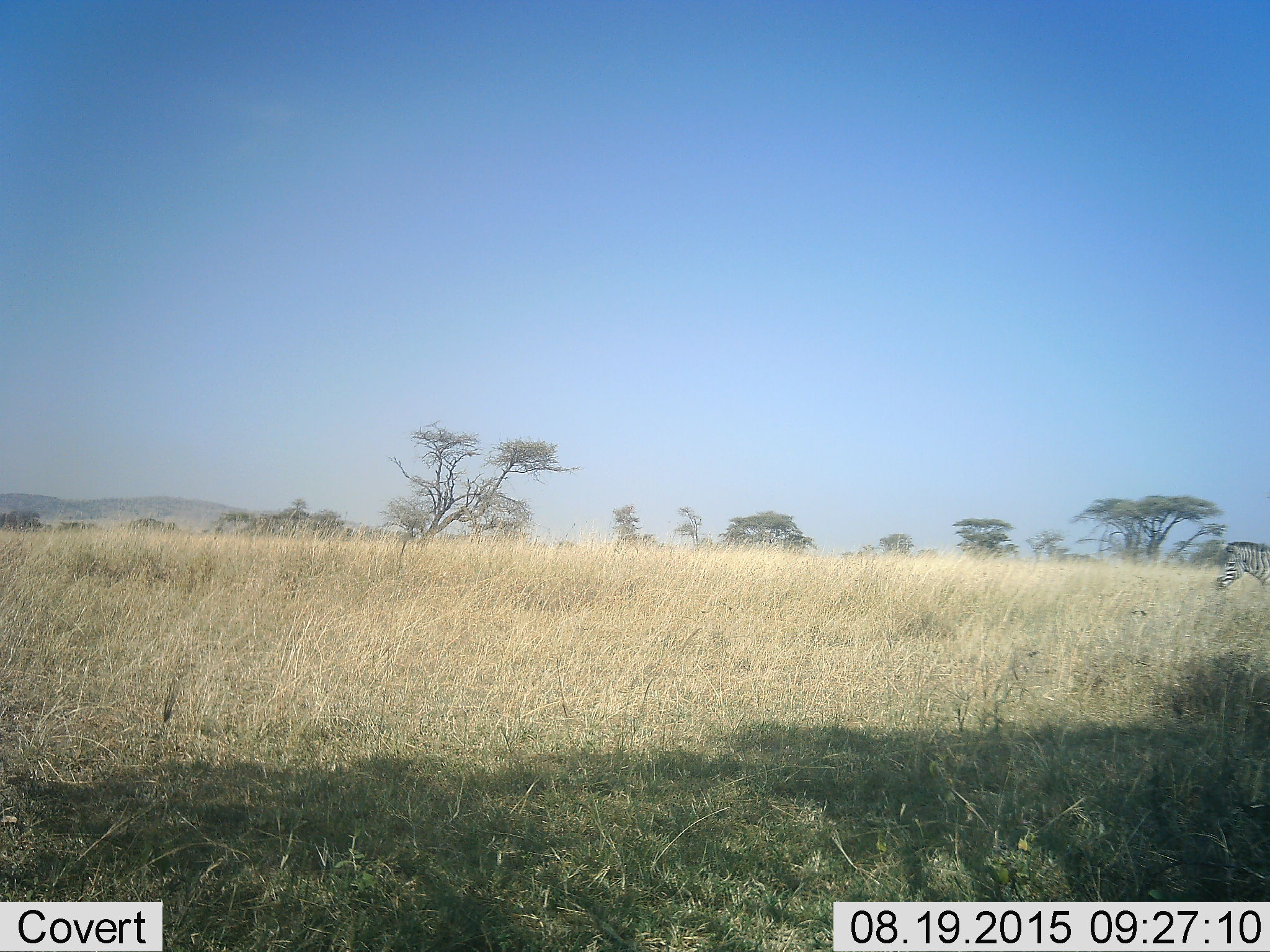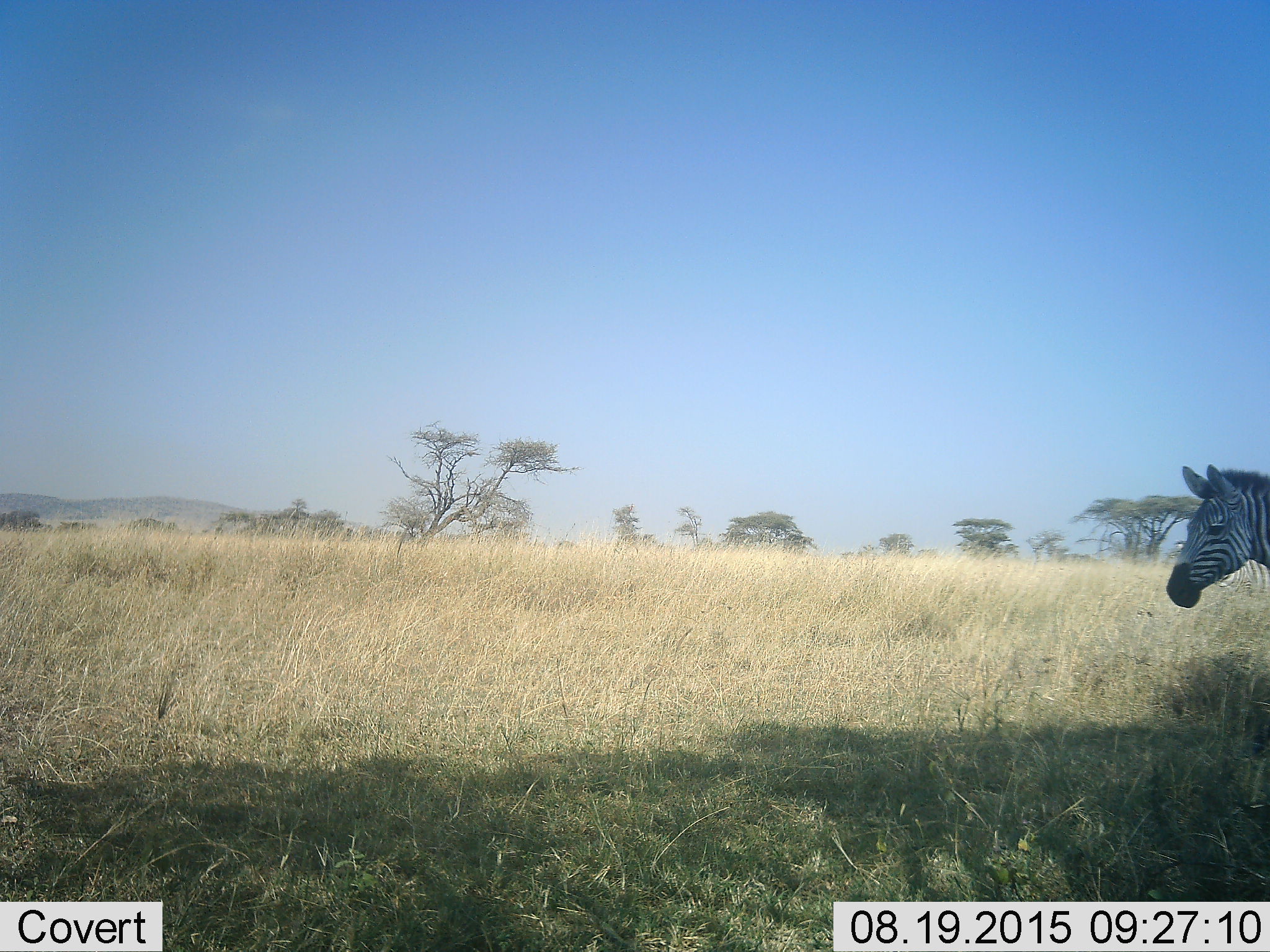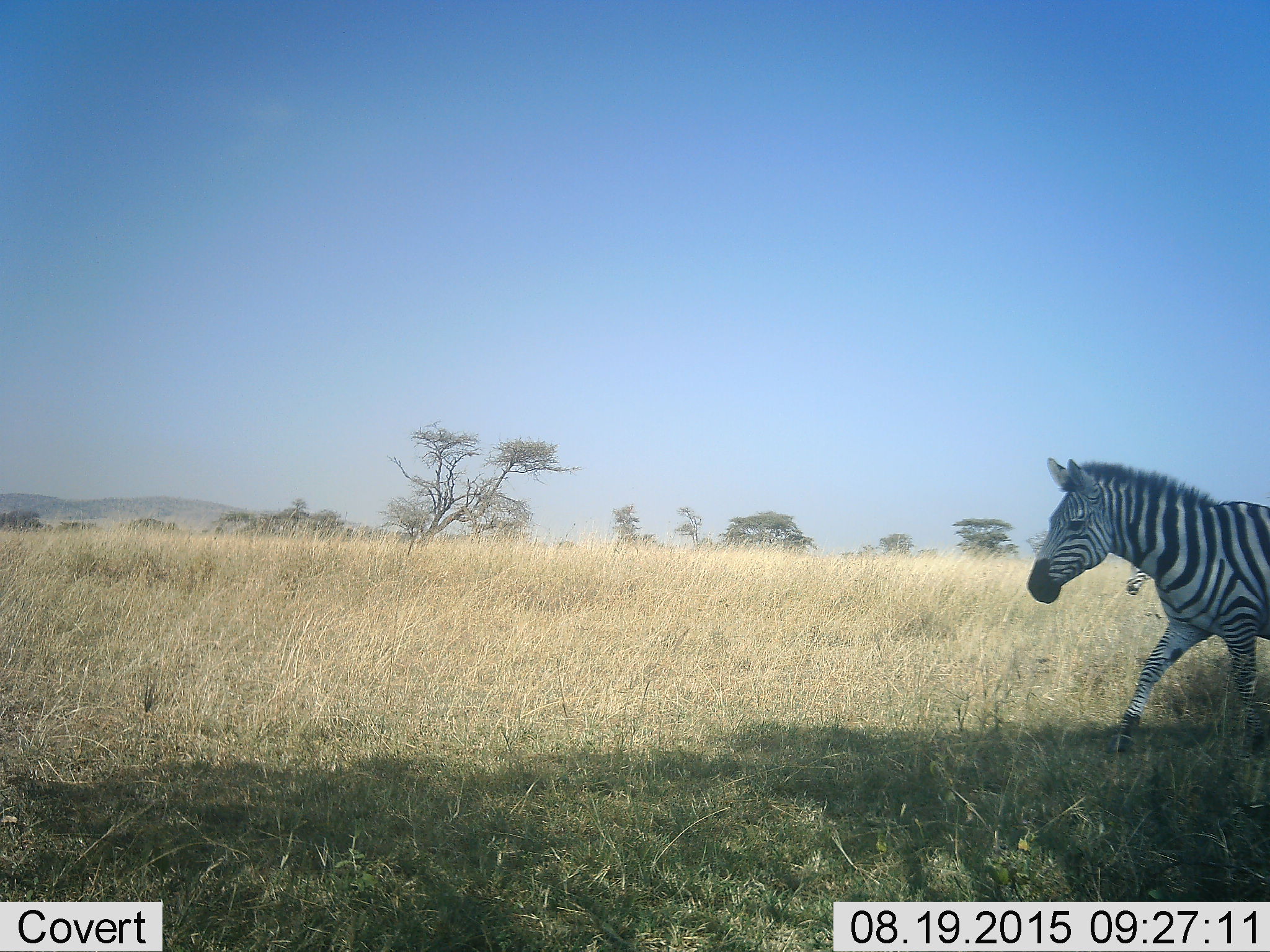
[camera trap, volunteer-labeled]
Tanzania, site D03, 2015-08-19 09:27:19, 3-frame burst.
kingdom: Animalia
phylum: Chordata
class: Mammalia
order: Perissodactyla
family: Equidae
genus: Equus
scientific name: Equus quagga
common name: plains zebra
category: zebra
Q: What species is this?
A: Zebra (plains zebra) (Equus quagga).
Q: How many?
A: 2.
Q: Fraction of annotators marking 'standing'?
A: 0%.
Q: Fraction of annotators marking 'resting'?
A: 0%.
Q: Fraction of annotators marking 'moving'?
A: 100%.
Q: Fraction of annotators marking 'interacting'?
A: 0%.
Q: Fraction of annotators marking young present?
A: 7%.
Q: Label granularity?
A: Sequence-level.